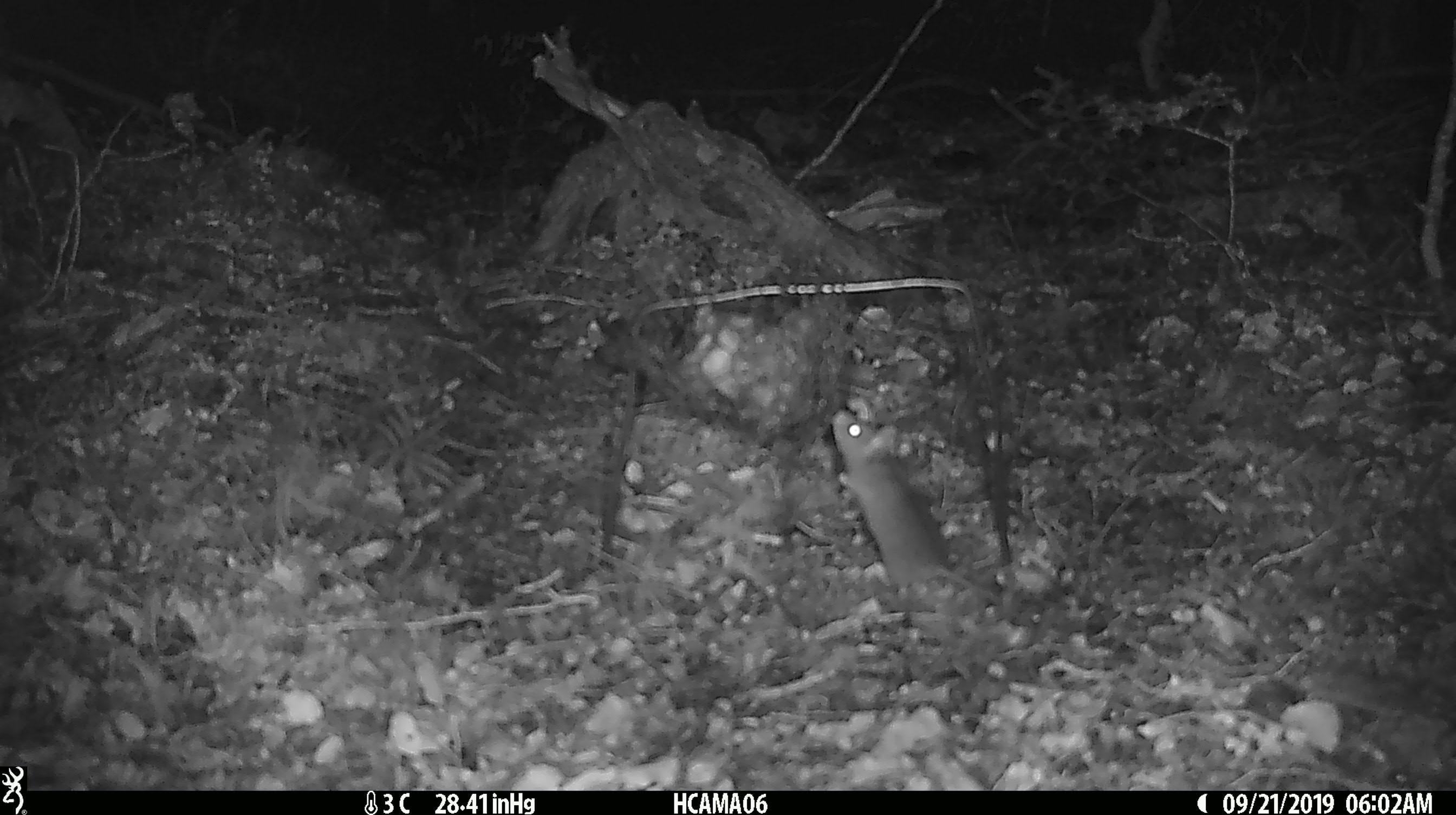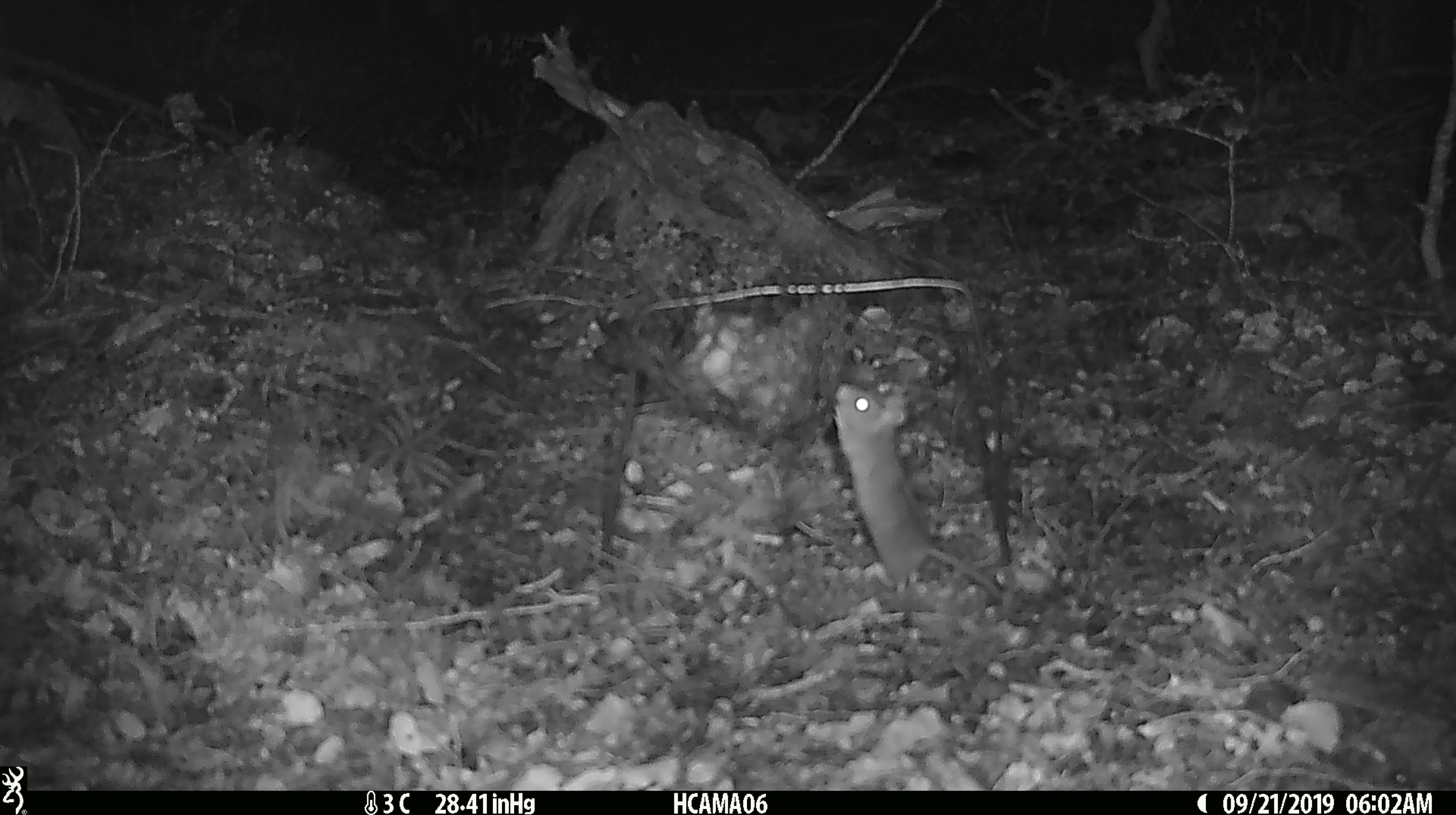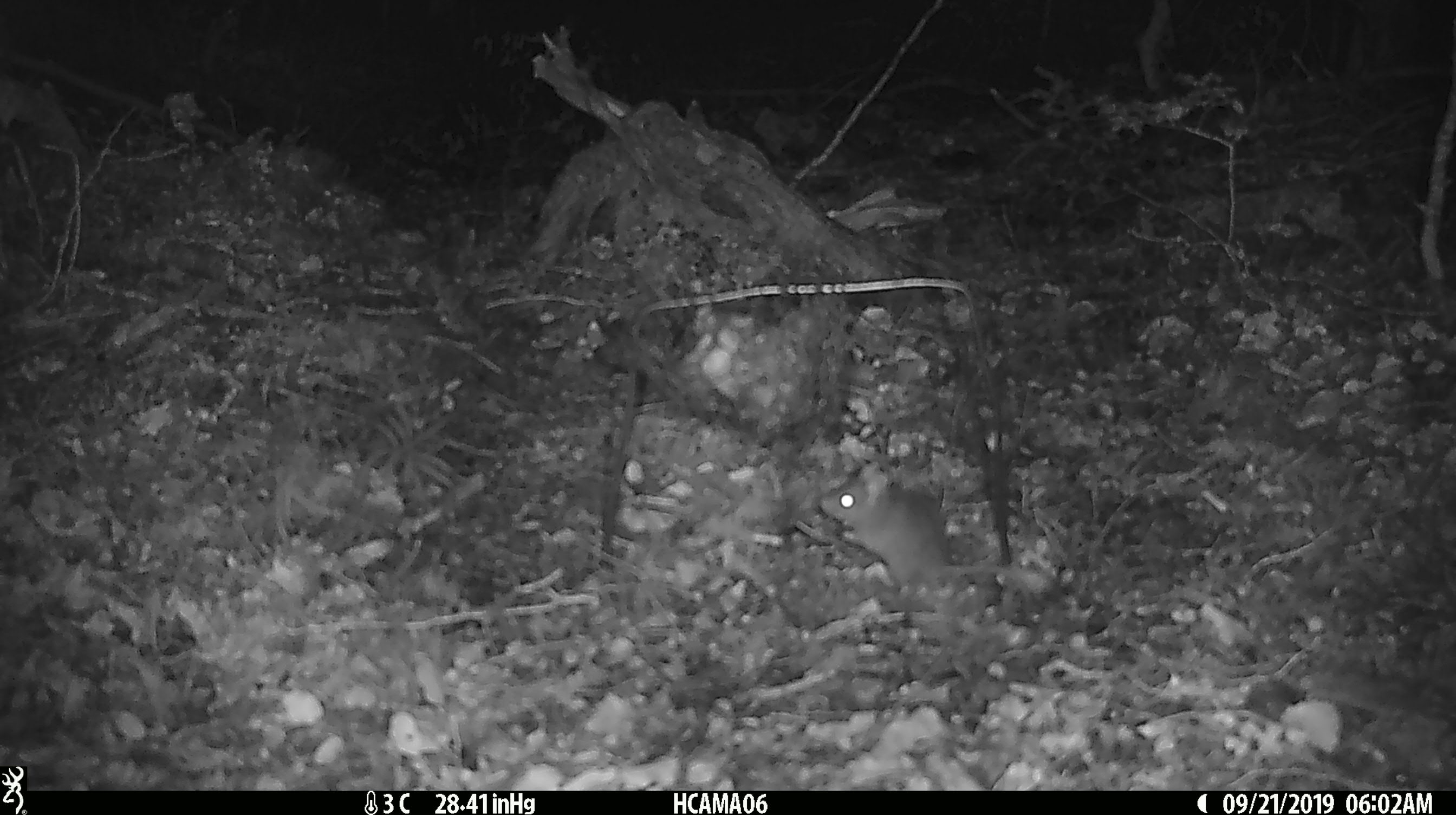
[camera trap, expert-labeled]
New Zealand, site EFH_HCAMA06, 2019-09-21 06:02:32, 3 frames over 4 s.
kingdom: Animalia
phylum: Chordata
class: Mammalia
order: Rodentia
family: Muridae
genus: Mus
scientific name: Mus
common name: mouse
Mouse (Mus).